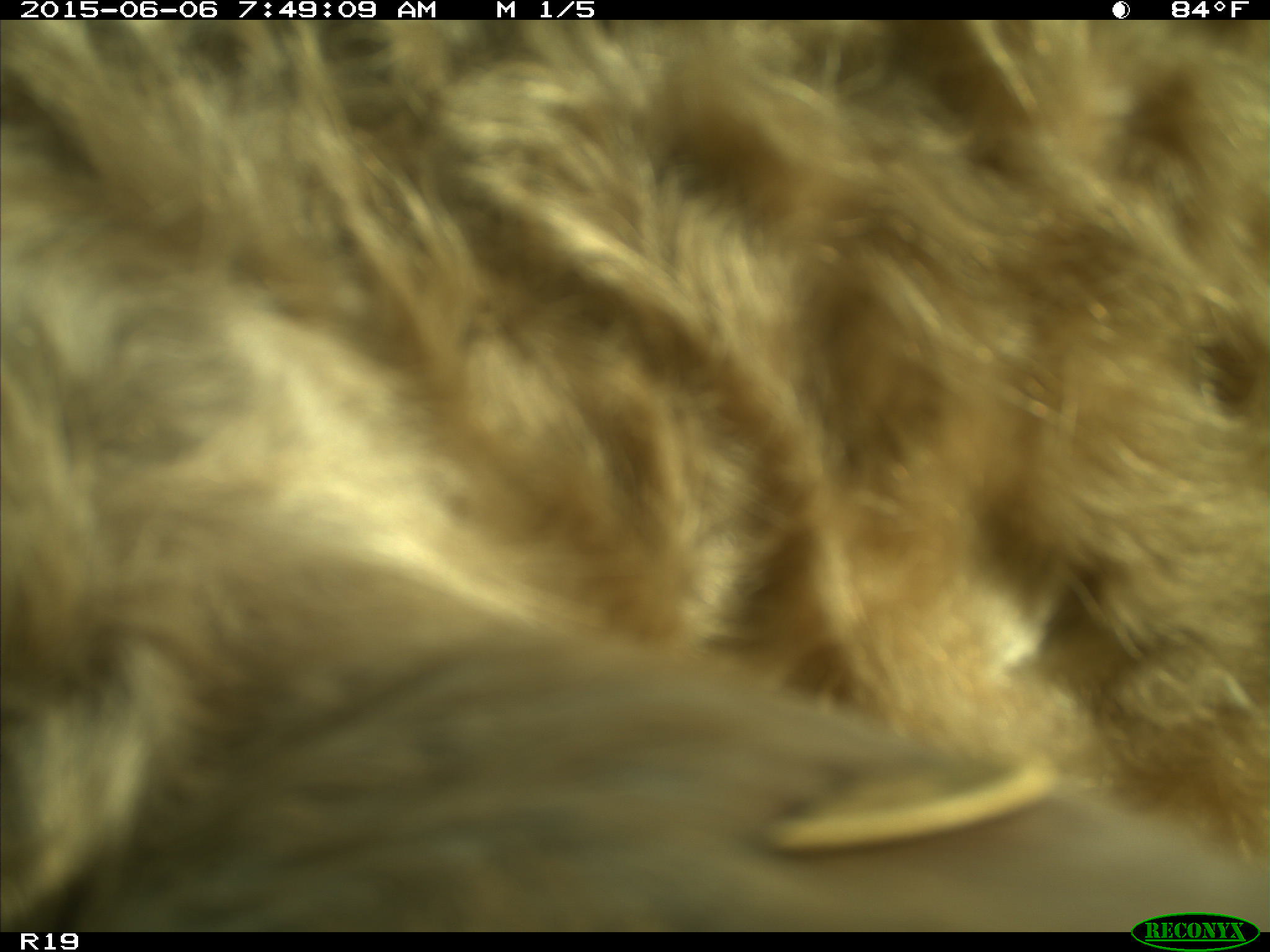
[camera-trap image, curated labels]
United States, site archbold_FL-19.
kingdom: Animalia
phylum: Chordata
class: Mammalia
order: Artiodactyla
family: Bovidae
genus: Bos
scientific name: Bos taurus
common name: domestic cow